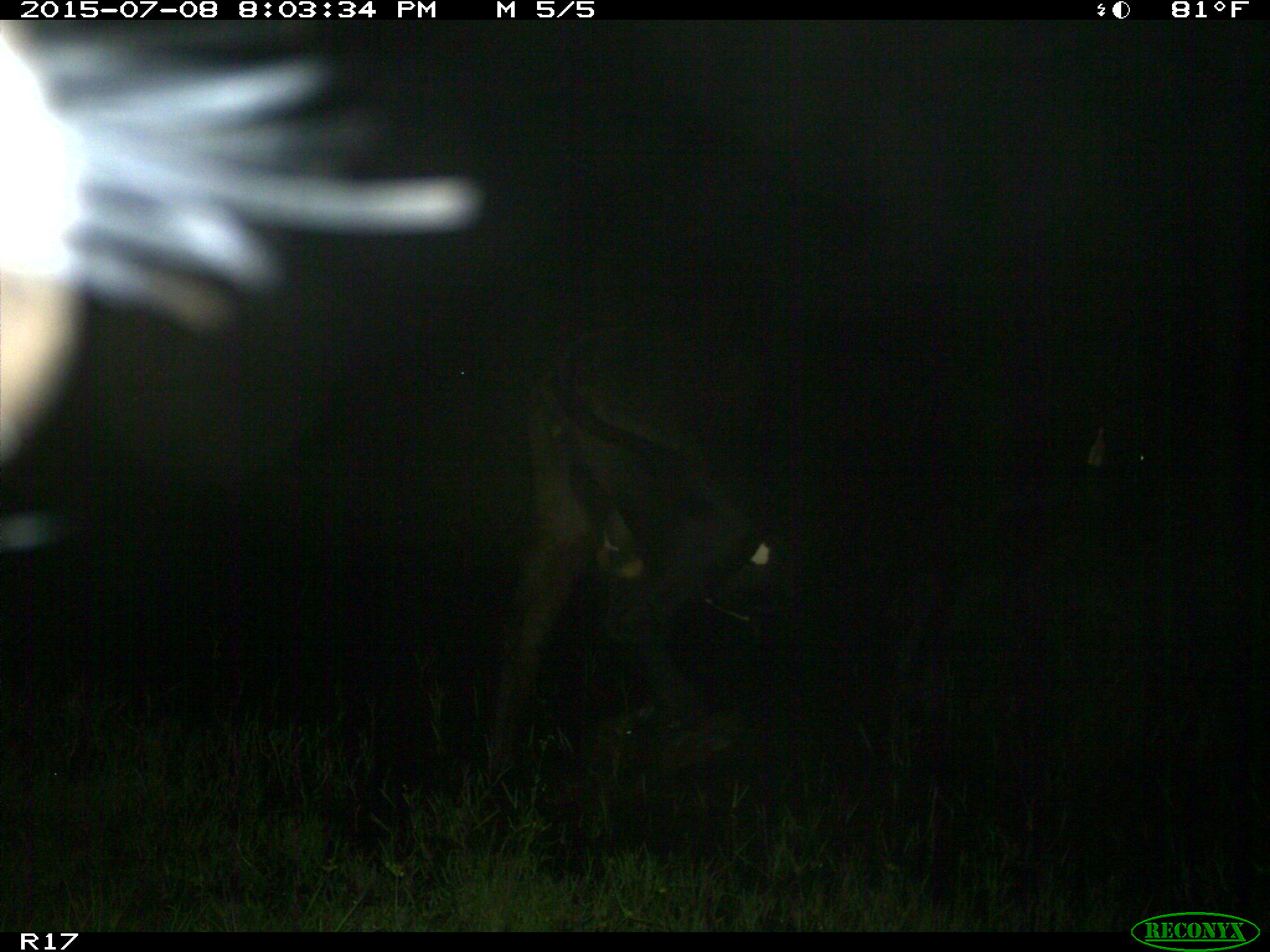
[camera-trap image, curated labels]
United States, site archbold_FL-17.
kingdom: Animalia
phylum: Chordata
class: Mammalia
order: Artiodactyla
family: Bovidae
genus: Bos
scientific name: Bos taurus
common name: domestic cow